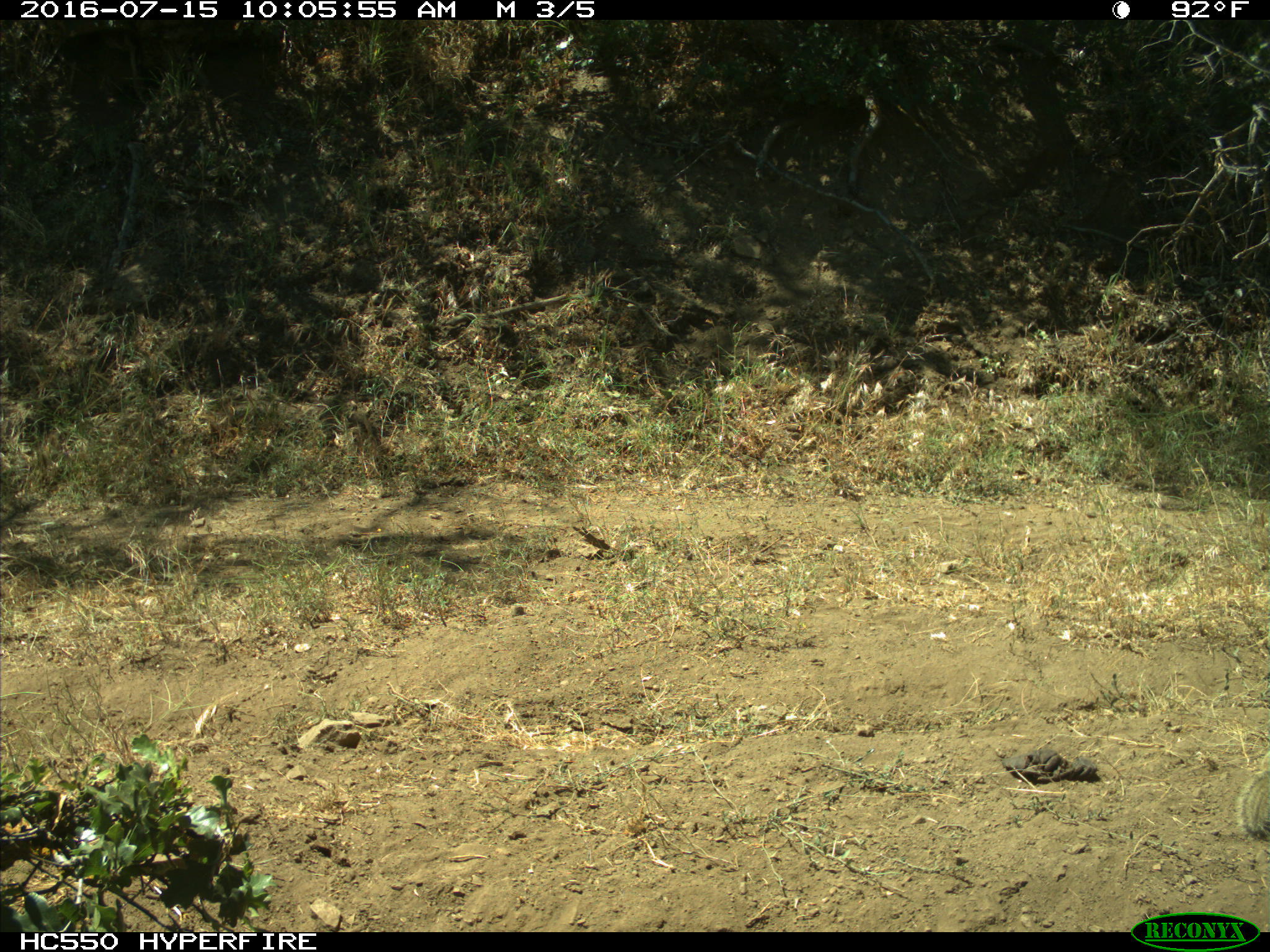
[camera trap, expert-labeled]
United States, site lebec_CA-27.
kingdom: Animalia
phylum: Chordata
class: Mammalia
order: Rodentia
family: Sciuridae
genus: Otospermophilus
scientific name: Otospermophilus beecheyi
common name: california ground squirrel